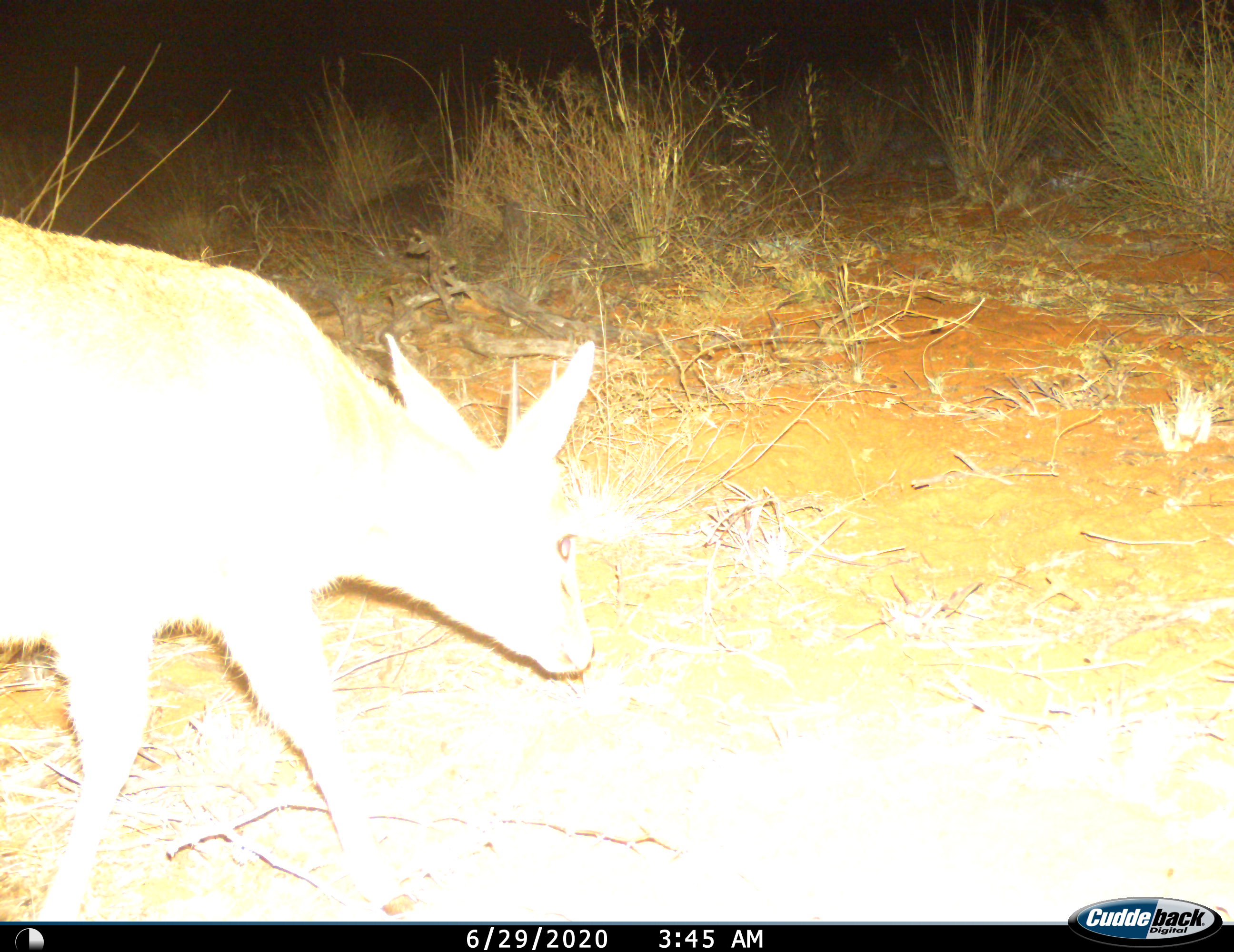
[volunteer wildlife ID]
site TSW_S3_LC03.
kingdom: Animalia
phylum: Chordata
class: Mammalia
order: Artiodactyla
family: Bovidae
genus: Sylvicapra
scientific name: Sylvicapra grimmia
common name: common duiker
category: duikercommongrey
Duikercommongrey (common duiker) (Sylvicapra grimmia), count 1. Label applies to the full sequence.